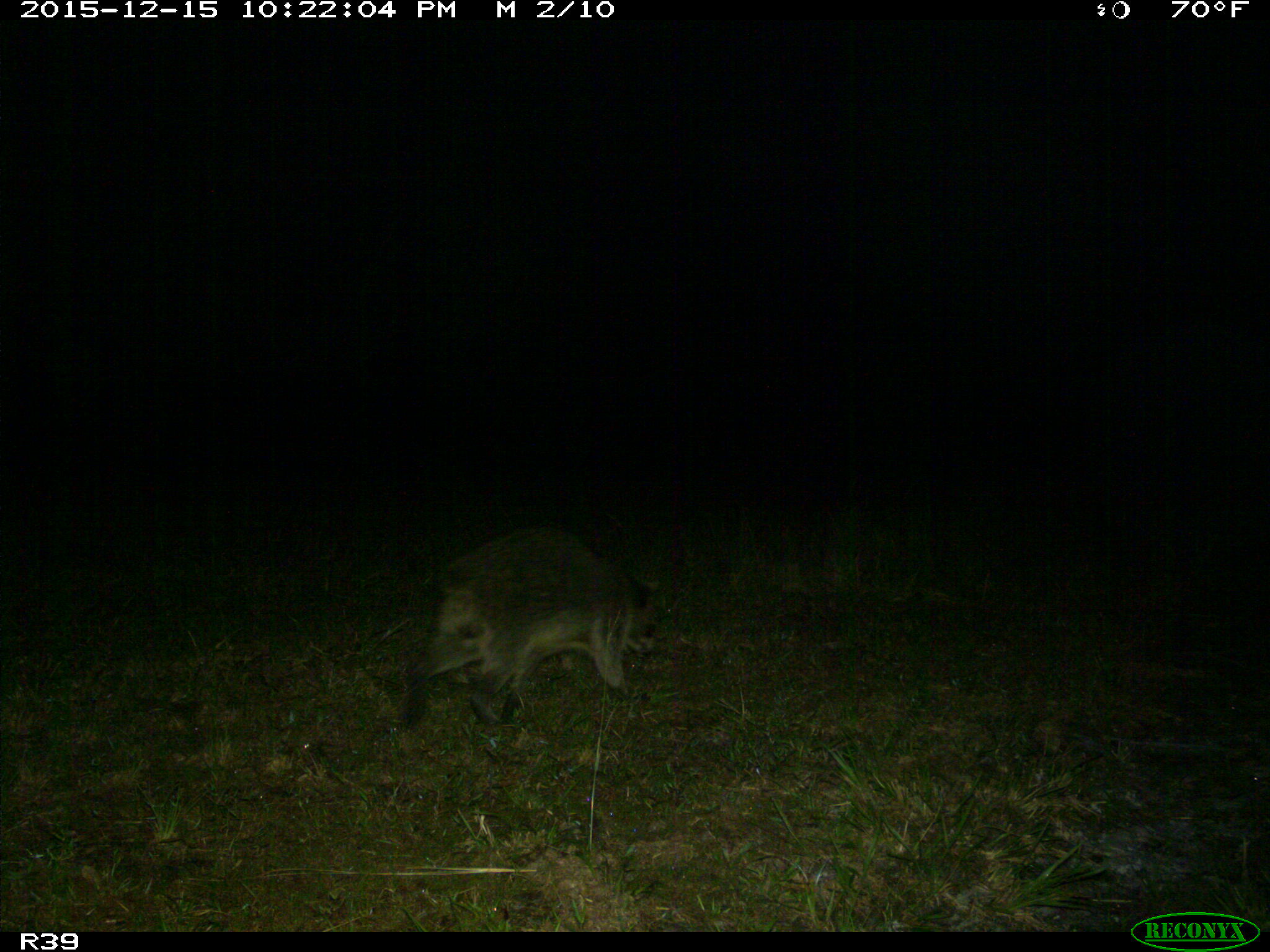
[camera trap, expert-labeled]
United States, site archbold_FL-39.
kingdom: Animalia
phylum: Chordata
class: Mammalia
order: Carnivora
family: Procyonidae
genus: Procyon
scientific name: Procyon lotor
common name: common raccoon